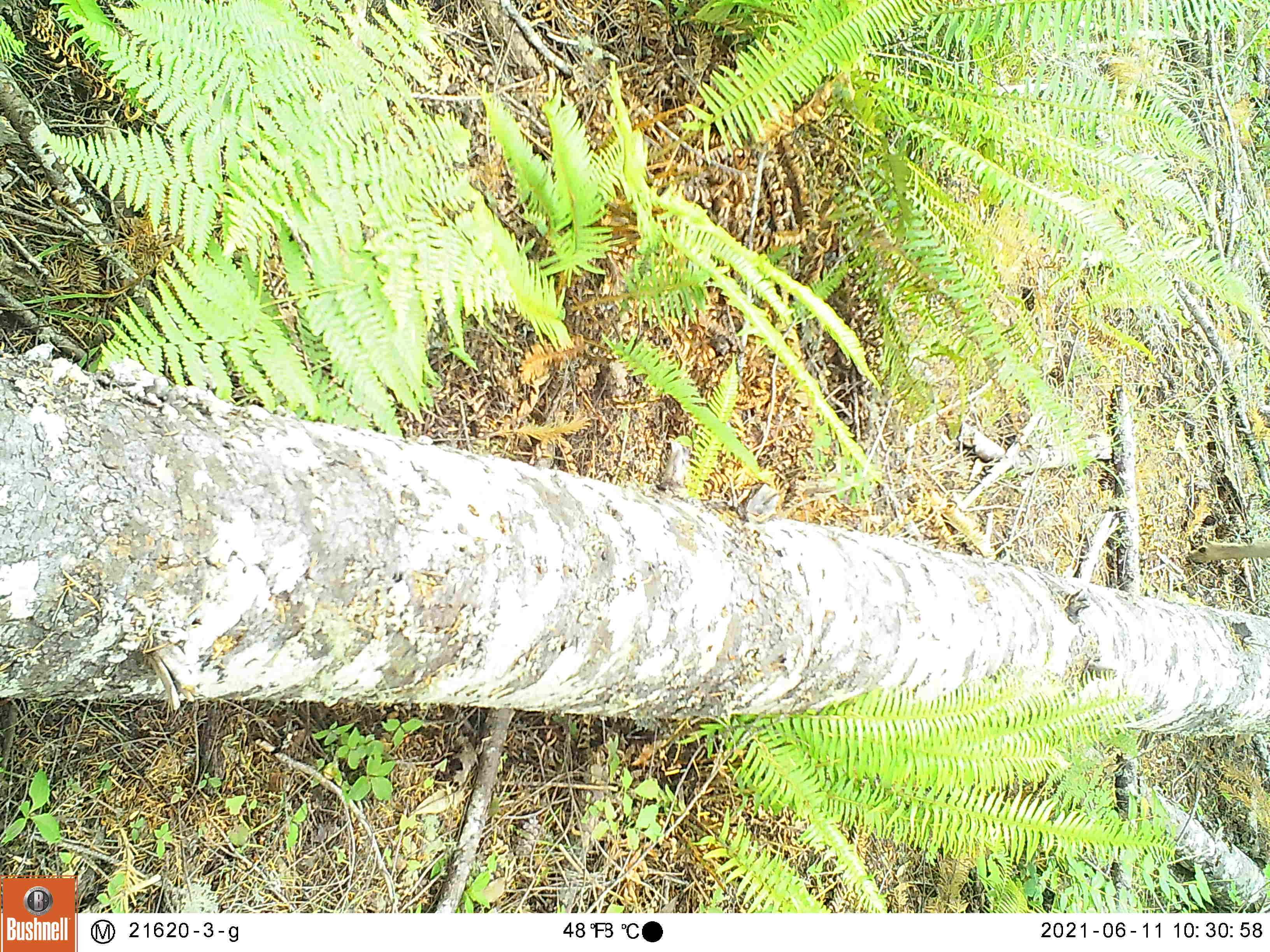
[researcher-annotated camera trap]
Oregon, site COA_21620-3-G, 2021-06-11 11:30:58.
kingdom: Animalia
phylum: Chordata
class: Mammalia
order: Artiodactyla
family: Cervidae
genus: Odocoileus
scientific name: Odocoileus hemionus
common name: black-tailed deer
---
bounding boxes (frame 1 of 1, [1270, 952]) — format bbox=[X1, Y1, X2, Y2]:
black-tailed deer: bbox=[1171, 499, 1269, 585]